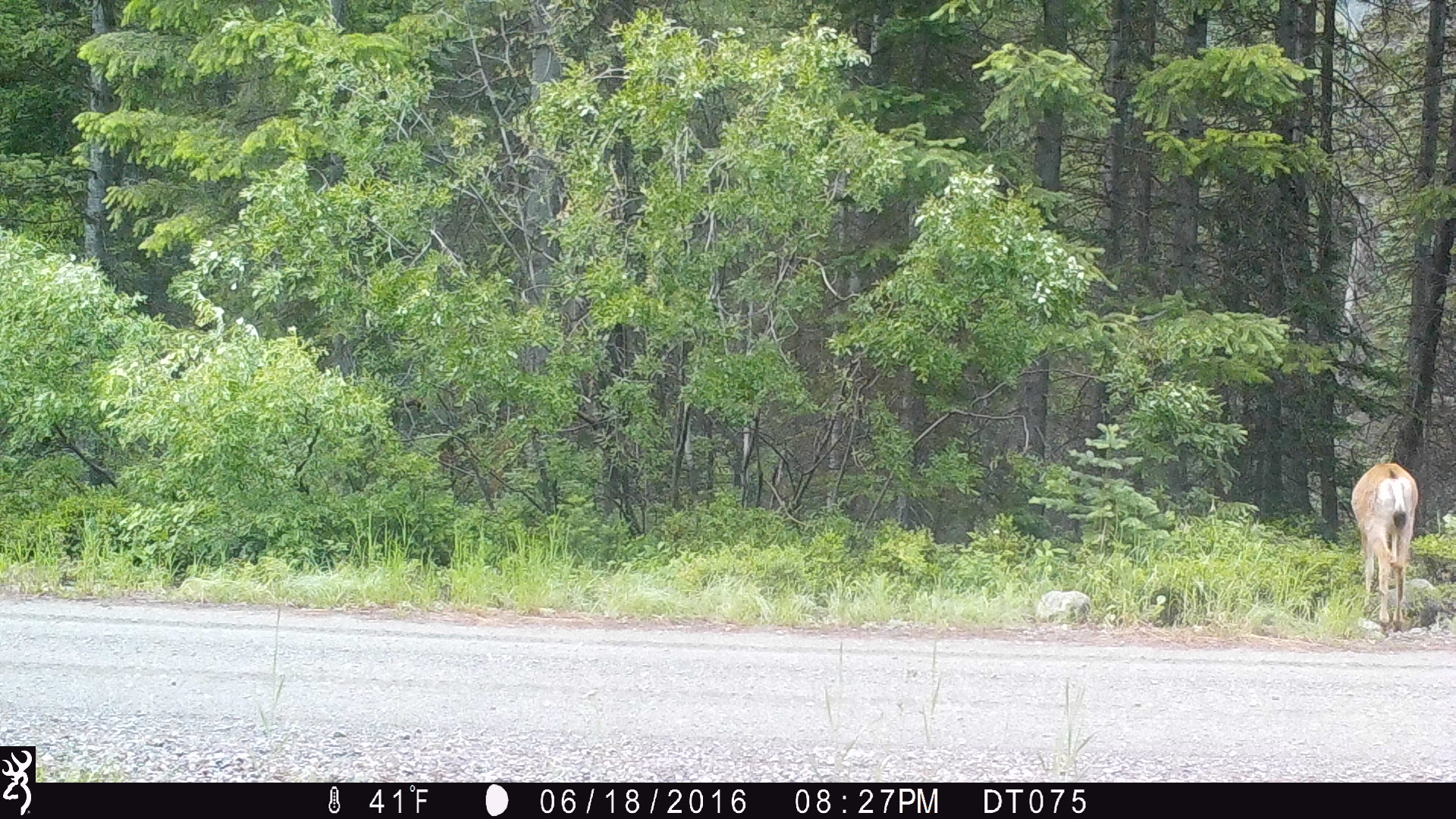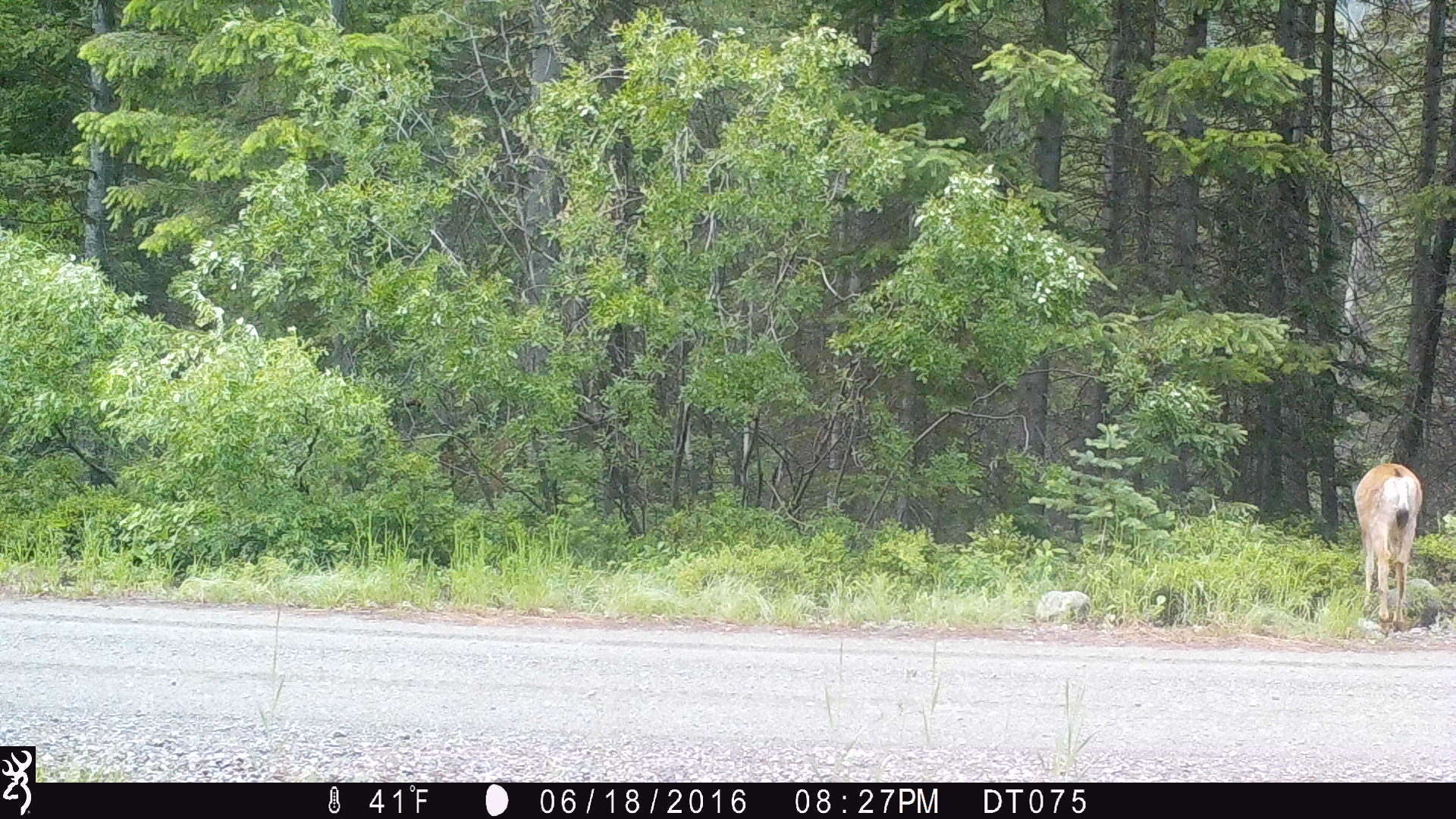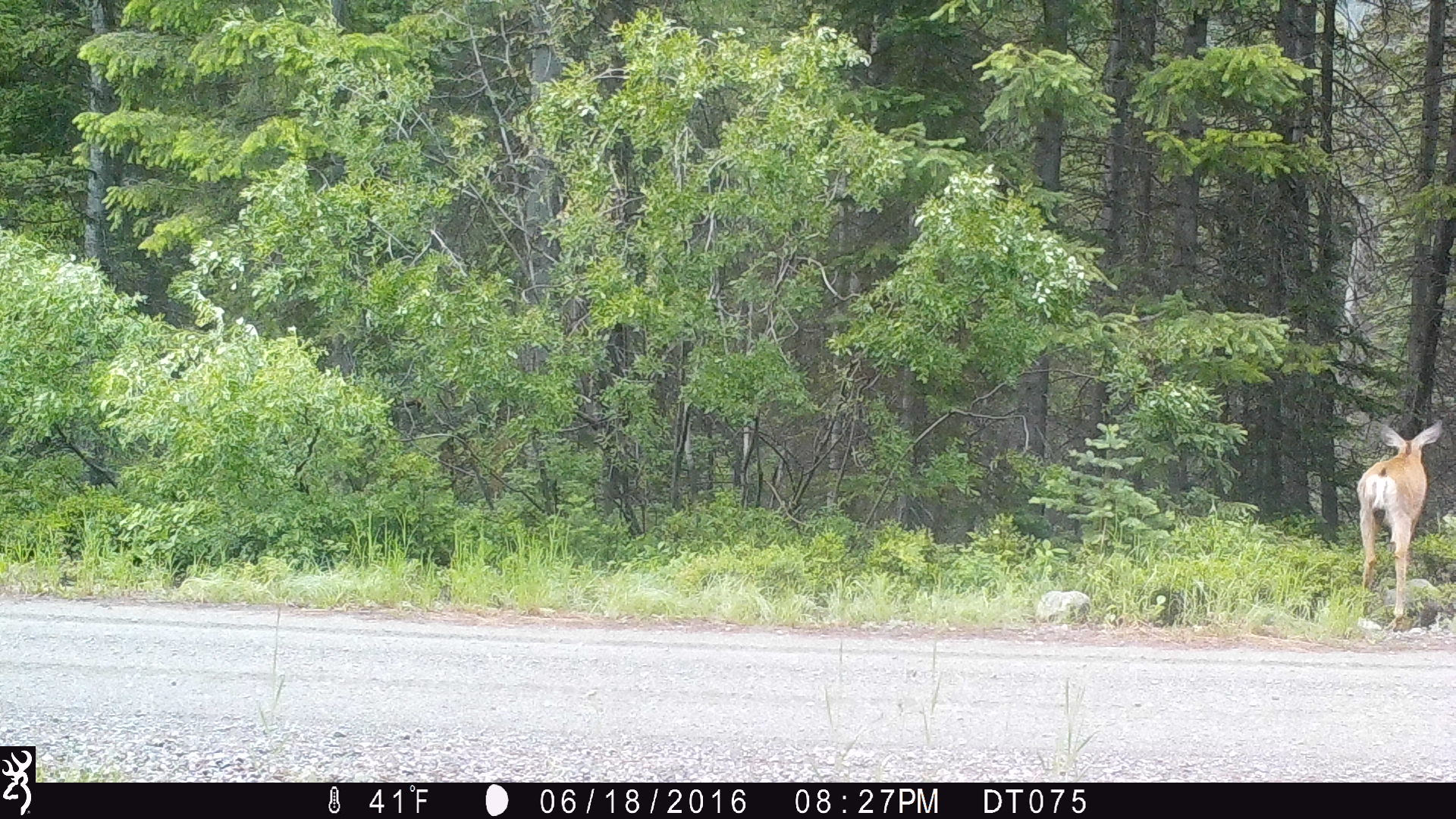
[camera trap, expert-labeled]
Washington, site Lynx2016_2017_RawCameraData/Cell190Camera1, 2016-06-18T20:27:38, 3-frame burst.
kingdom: Animalia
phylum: Chordata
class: Mammalia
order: Artiodactyla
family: Cervidae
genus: Odocoileus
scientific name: Odocoileus hemionus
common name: mule deer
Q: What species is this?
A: Odocoileus hemionus (mule deer).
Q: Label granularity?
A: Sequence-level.